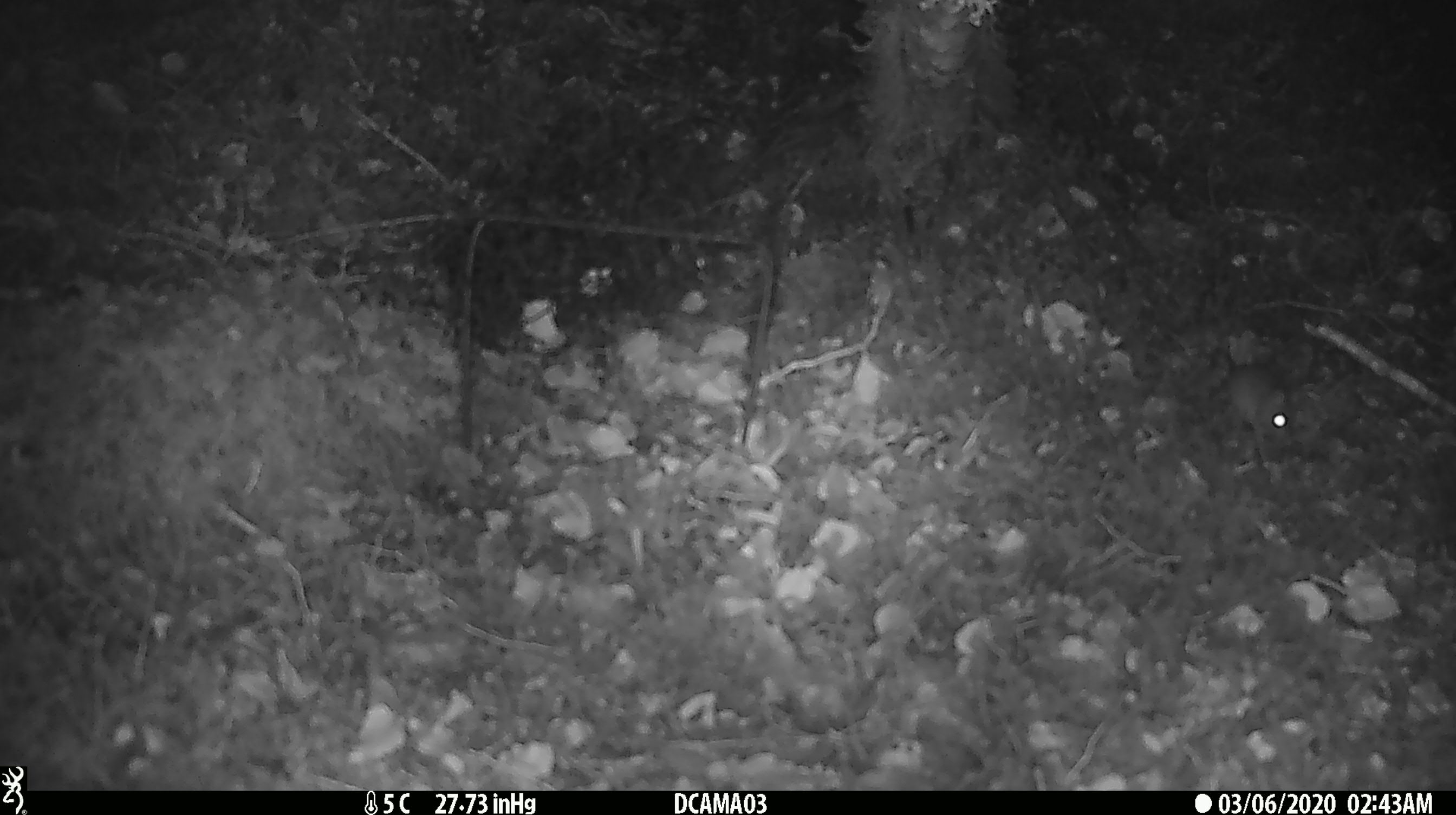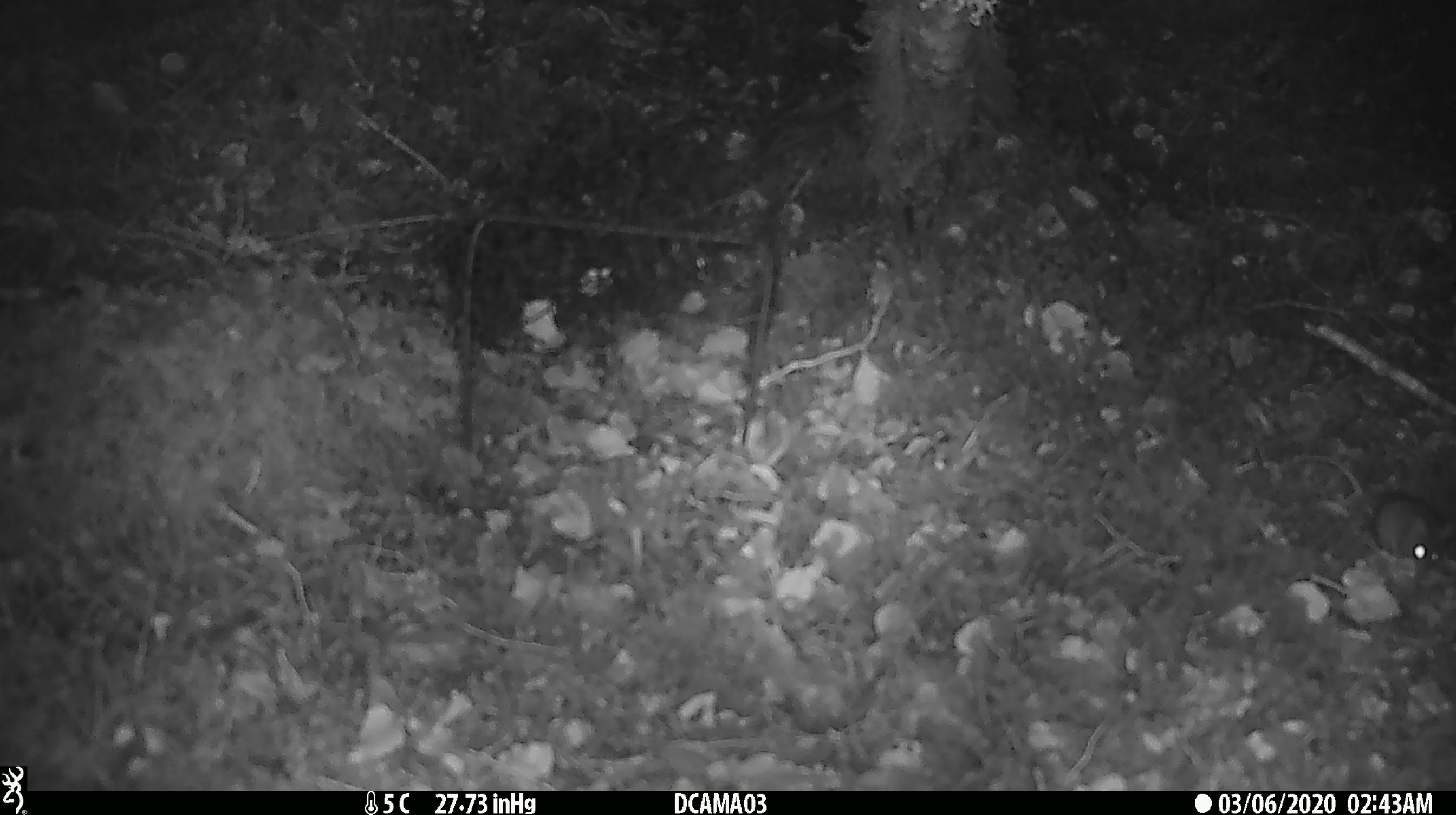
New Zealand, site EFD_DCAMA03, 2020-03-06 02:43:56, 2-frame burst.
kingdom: Animalia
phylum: Chordata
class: Mammalia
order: Rodentia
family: Muridae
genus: Mus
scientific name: Mus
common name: mouse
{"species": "mouse (Mus)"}